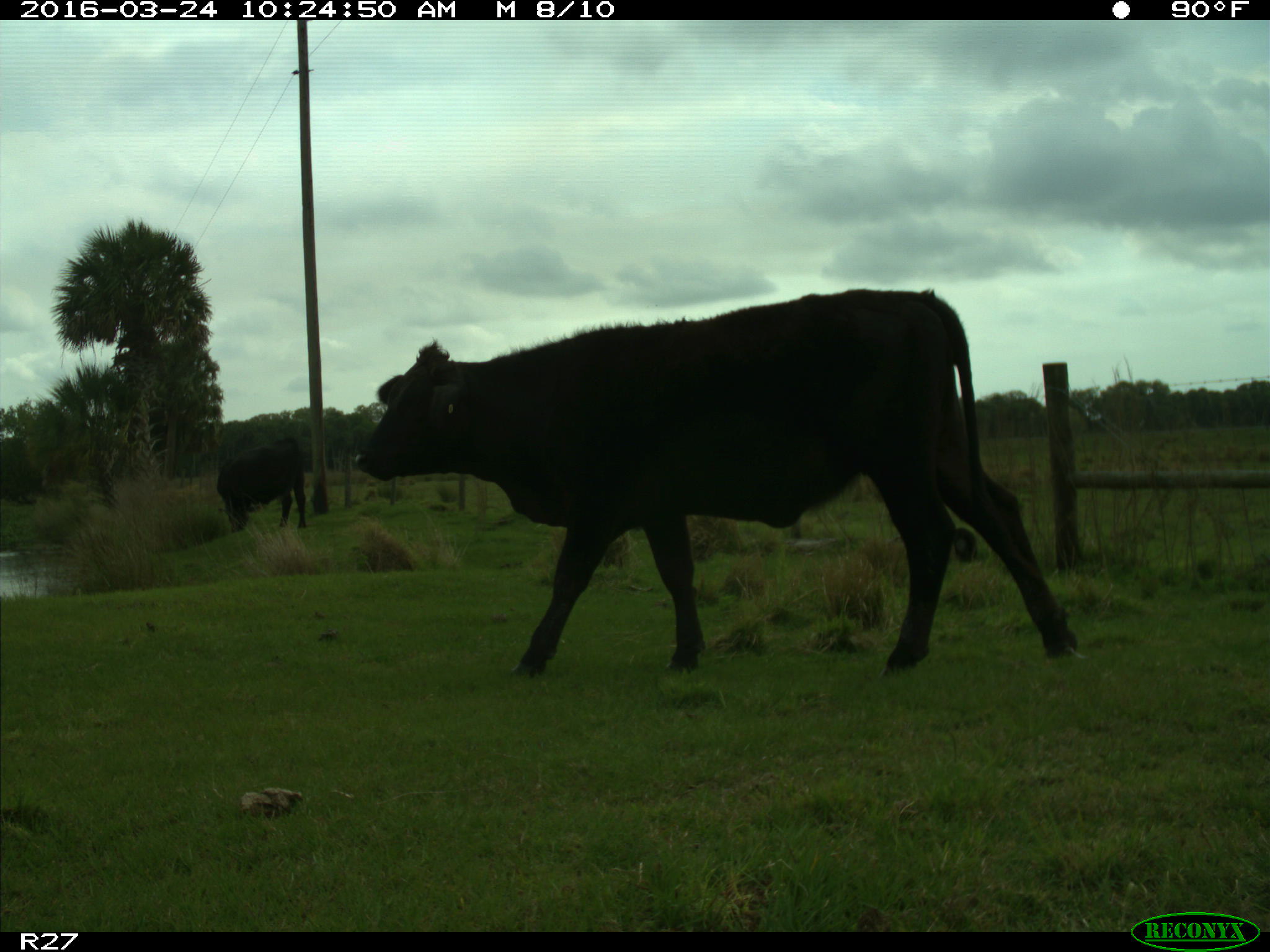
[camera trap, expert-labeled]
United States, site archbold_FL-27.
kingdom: Animalia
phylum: Chordata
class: Mammalia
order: Artiodactyla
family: Bovidae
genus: Bos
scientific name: Bos taurus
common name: domestic cow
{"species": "Bos taurus (domestic cow)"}